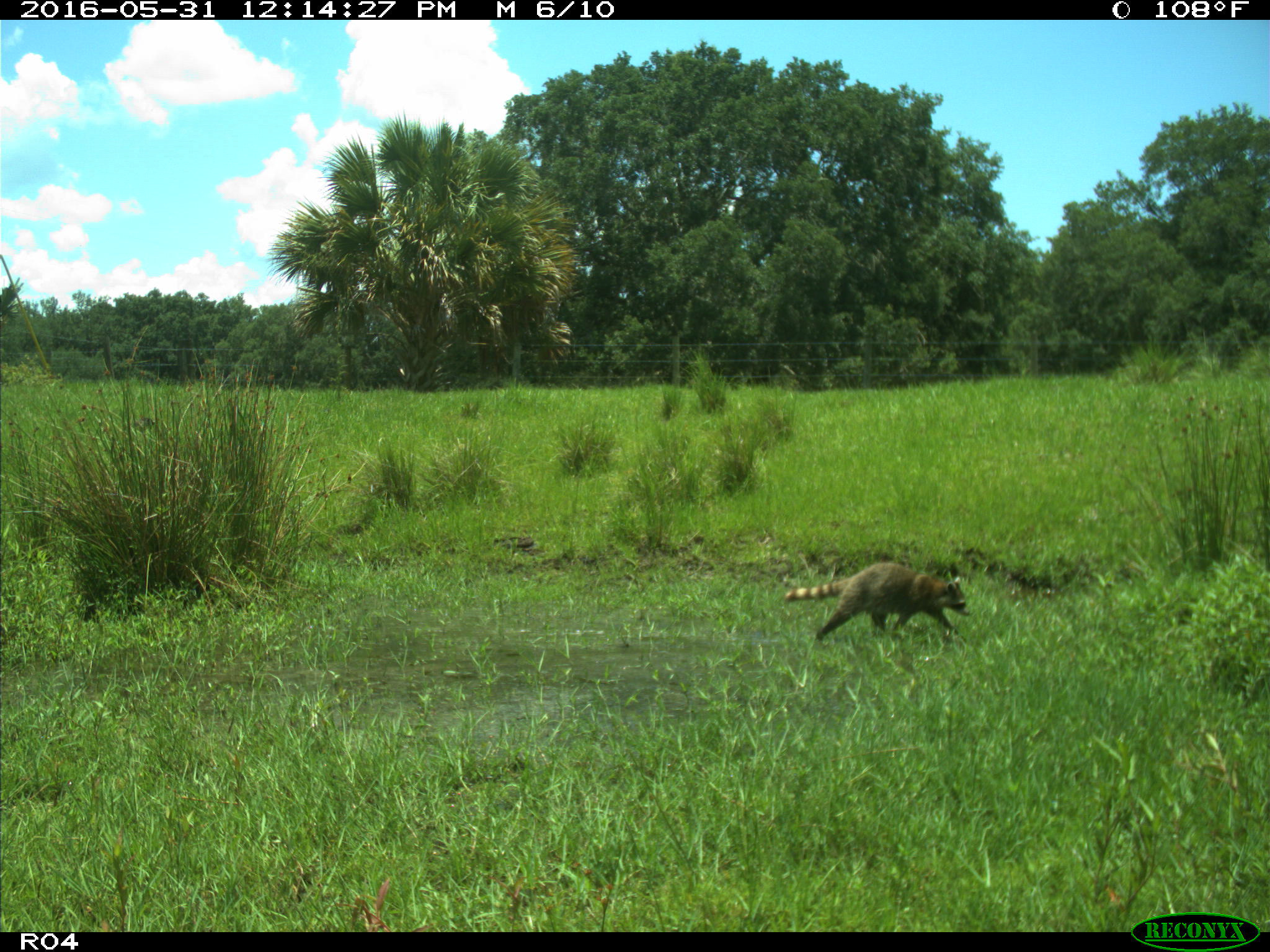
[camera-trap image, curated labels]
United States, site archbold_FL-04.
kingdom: Animalia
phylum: Chordata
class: Mammalia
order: Carnivora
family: Procyonidae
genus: Procyon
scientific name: Procyon lotor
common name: common raccoon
Procyon lotor (common raccoon).